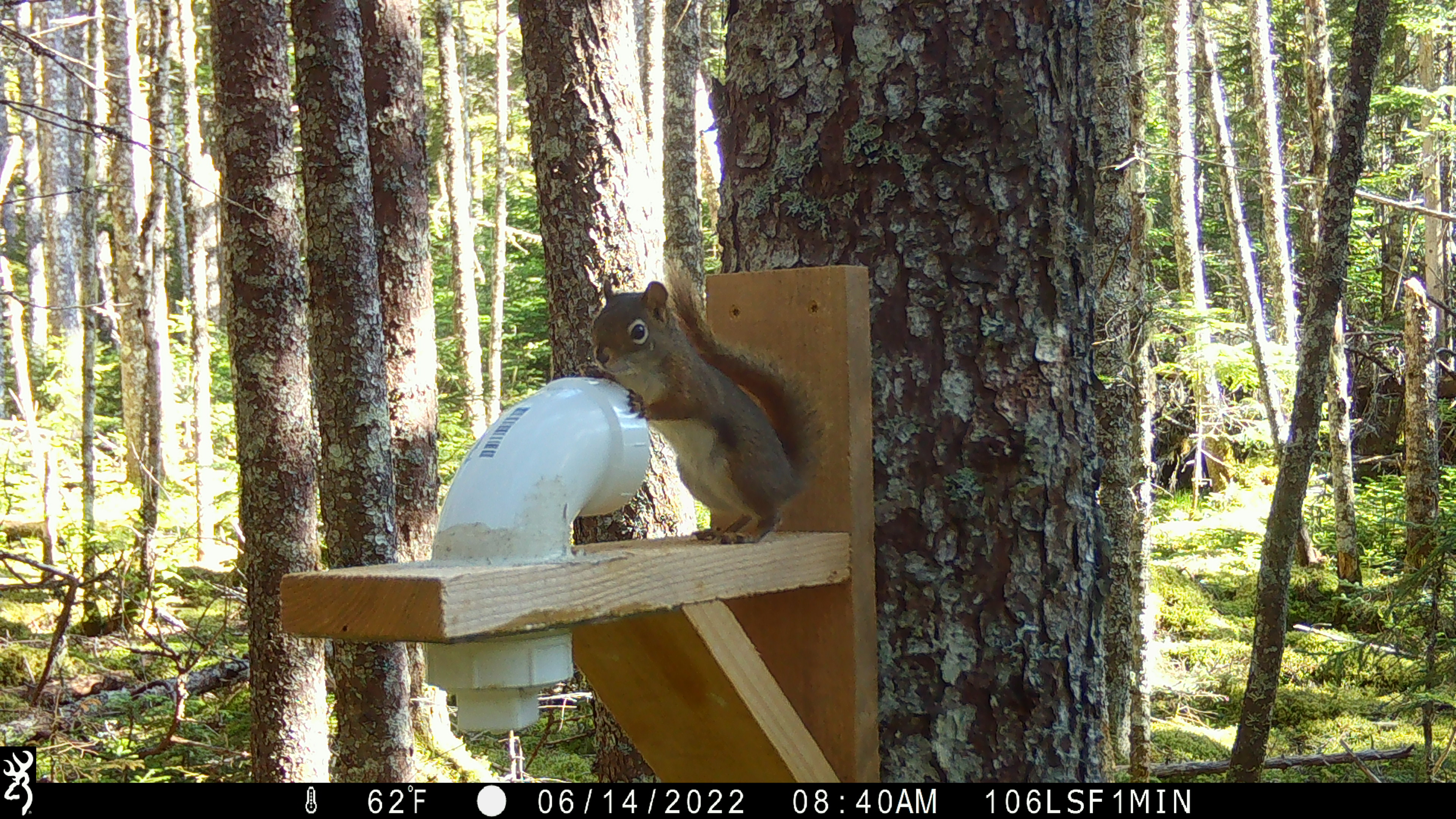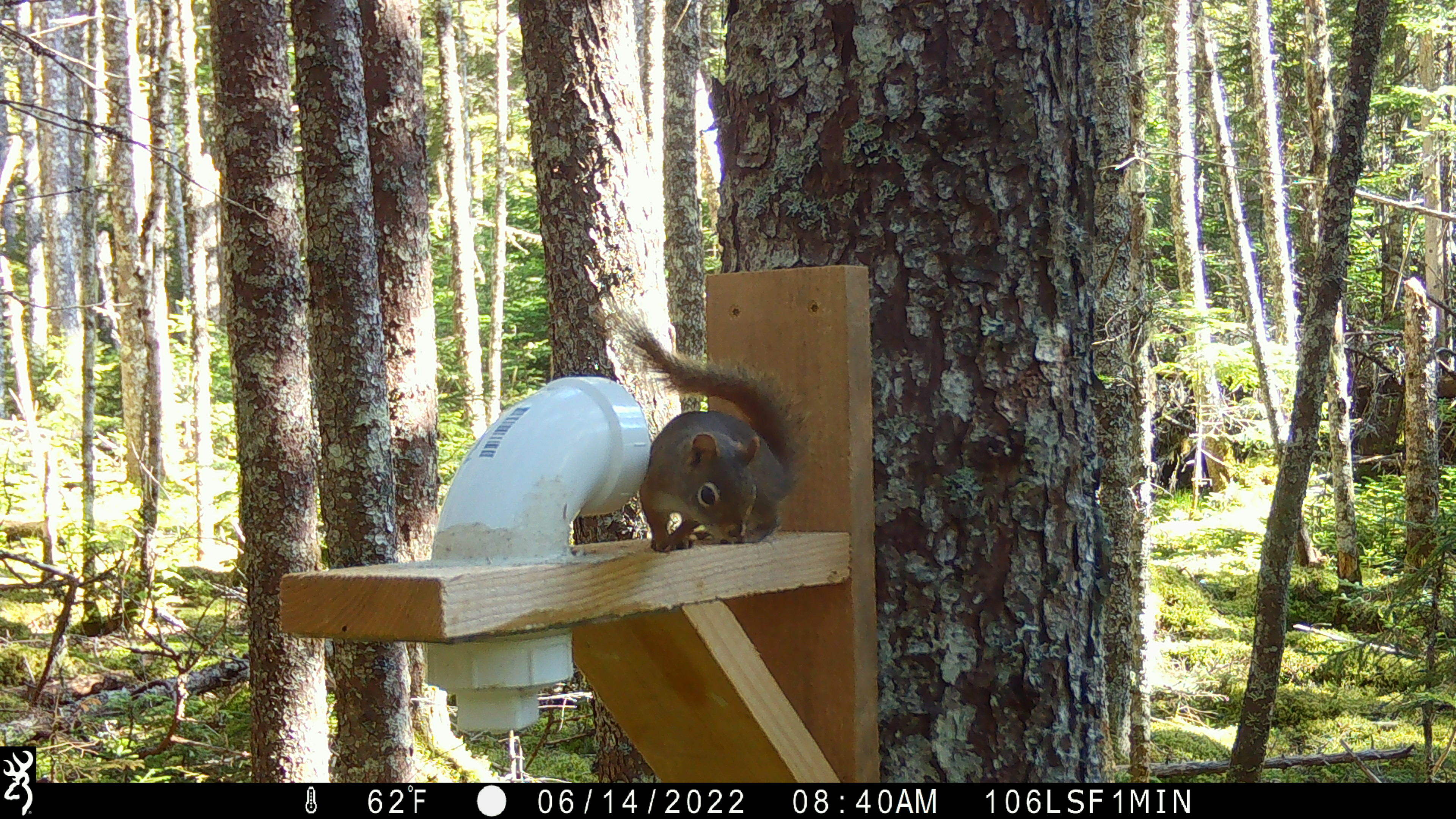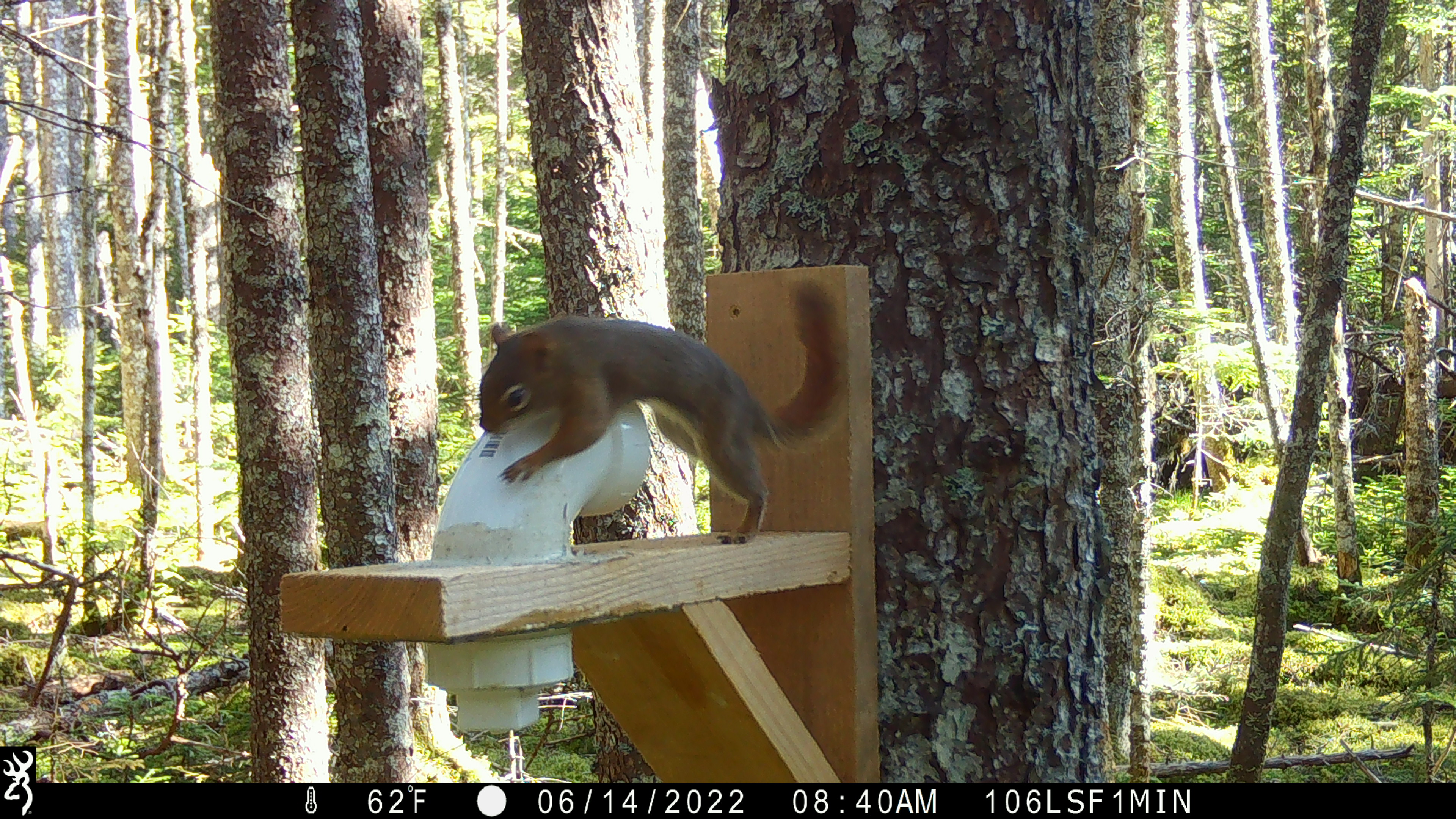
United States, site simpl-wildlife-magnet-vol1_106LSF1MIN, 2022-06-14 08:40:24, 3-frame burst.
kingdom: Animalia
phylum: Chordata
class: Mammalia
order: Rodentia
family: Sciuridae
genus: Tamiasciurus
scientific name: Tamiasciurus hudsonicus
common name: red squirrel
Red squirrel (Tamiasciurus hudsonicus).